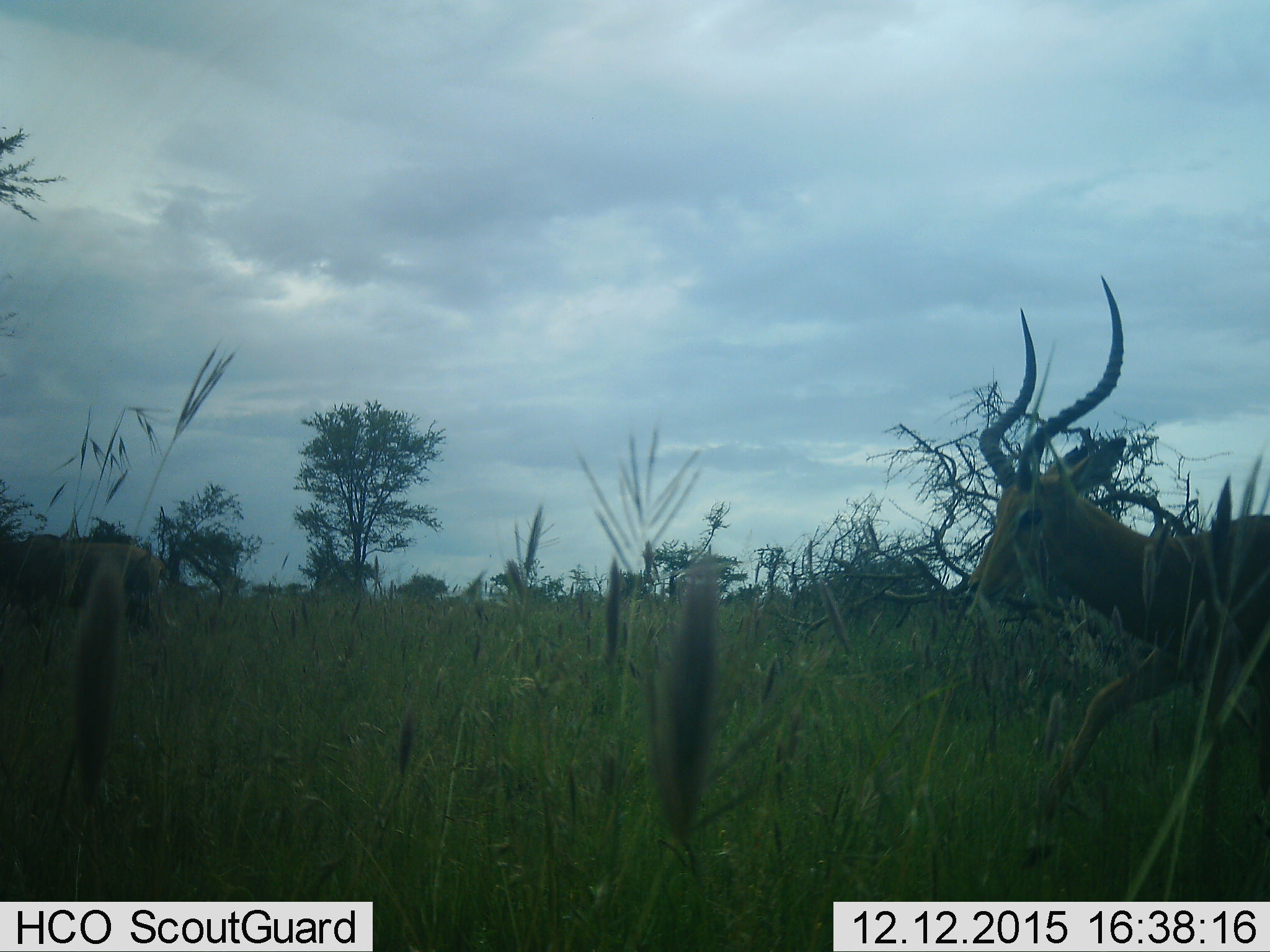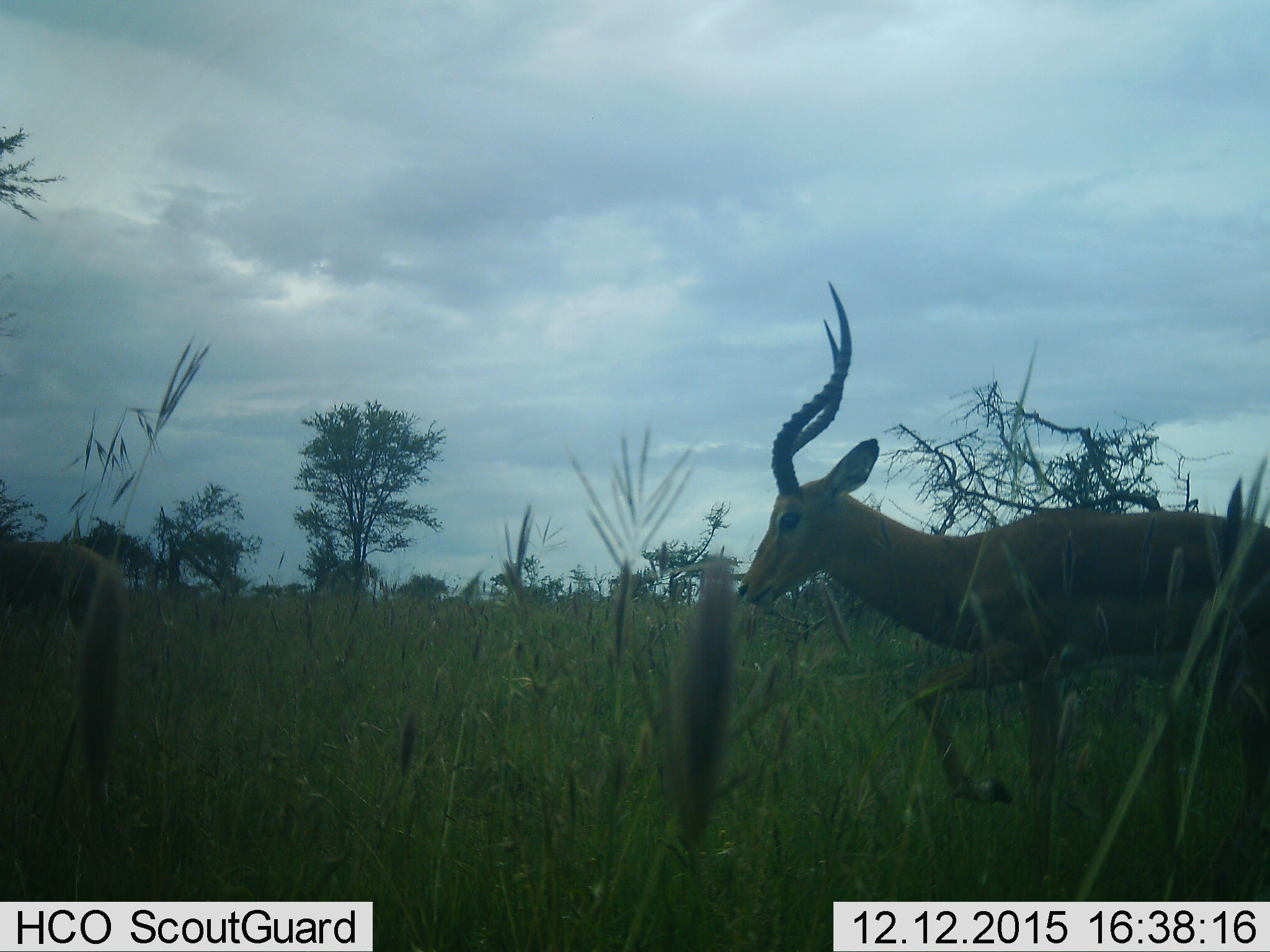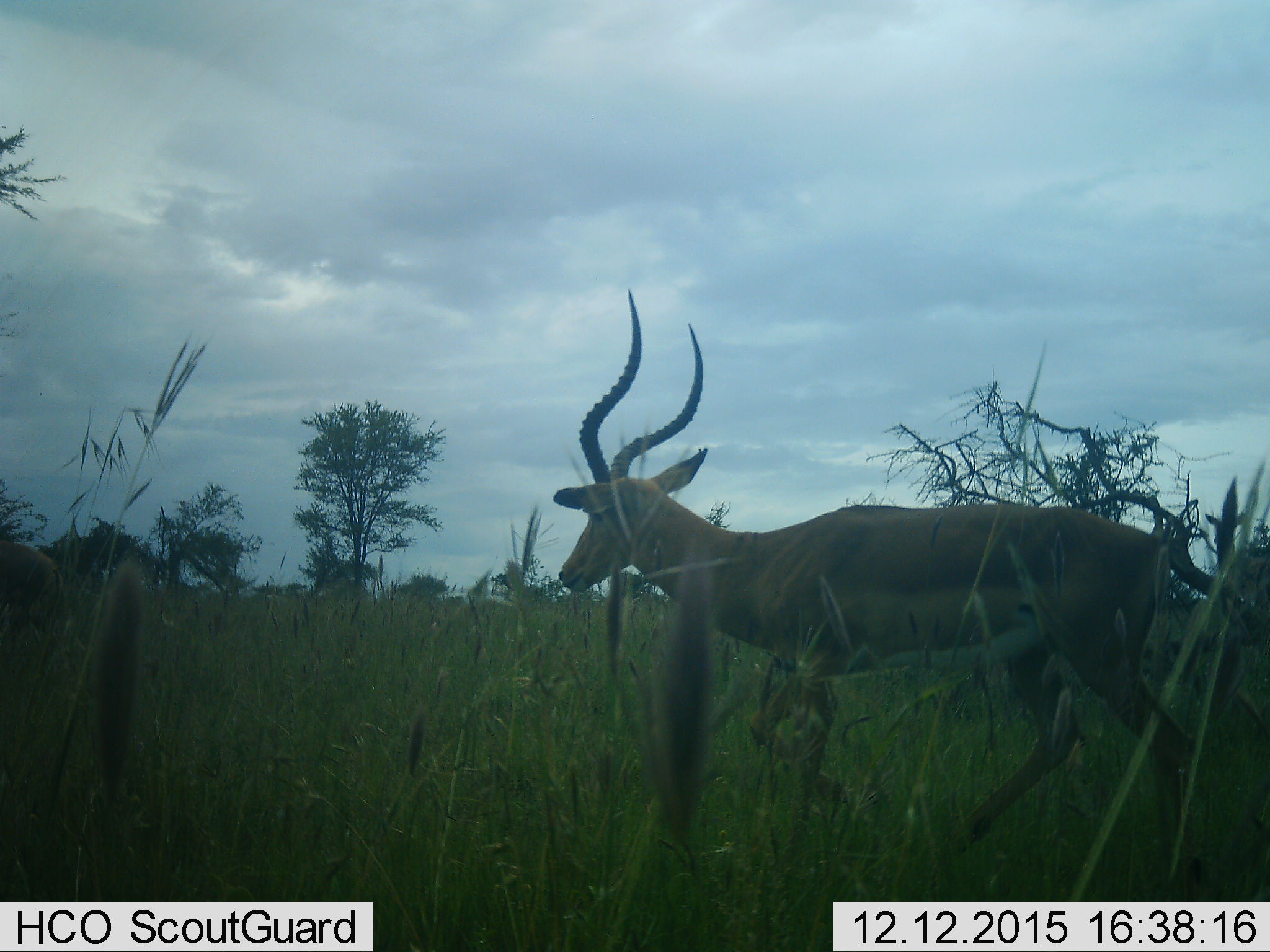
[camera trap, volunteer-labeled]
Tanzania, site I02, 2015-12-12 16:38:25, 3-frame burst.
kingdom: Animalia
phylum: Chordata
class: Mammalia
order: Artiodactyla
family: Bovidae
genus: Aepyceros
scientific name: Aepyceros melampus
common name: impala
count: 2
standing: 11%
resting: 0%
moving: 89%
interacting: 0%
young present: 0%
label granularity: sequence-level